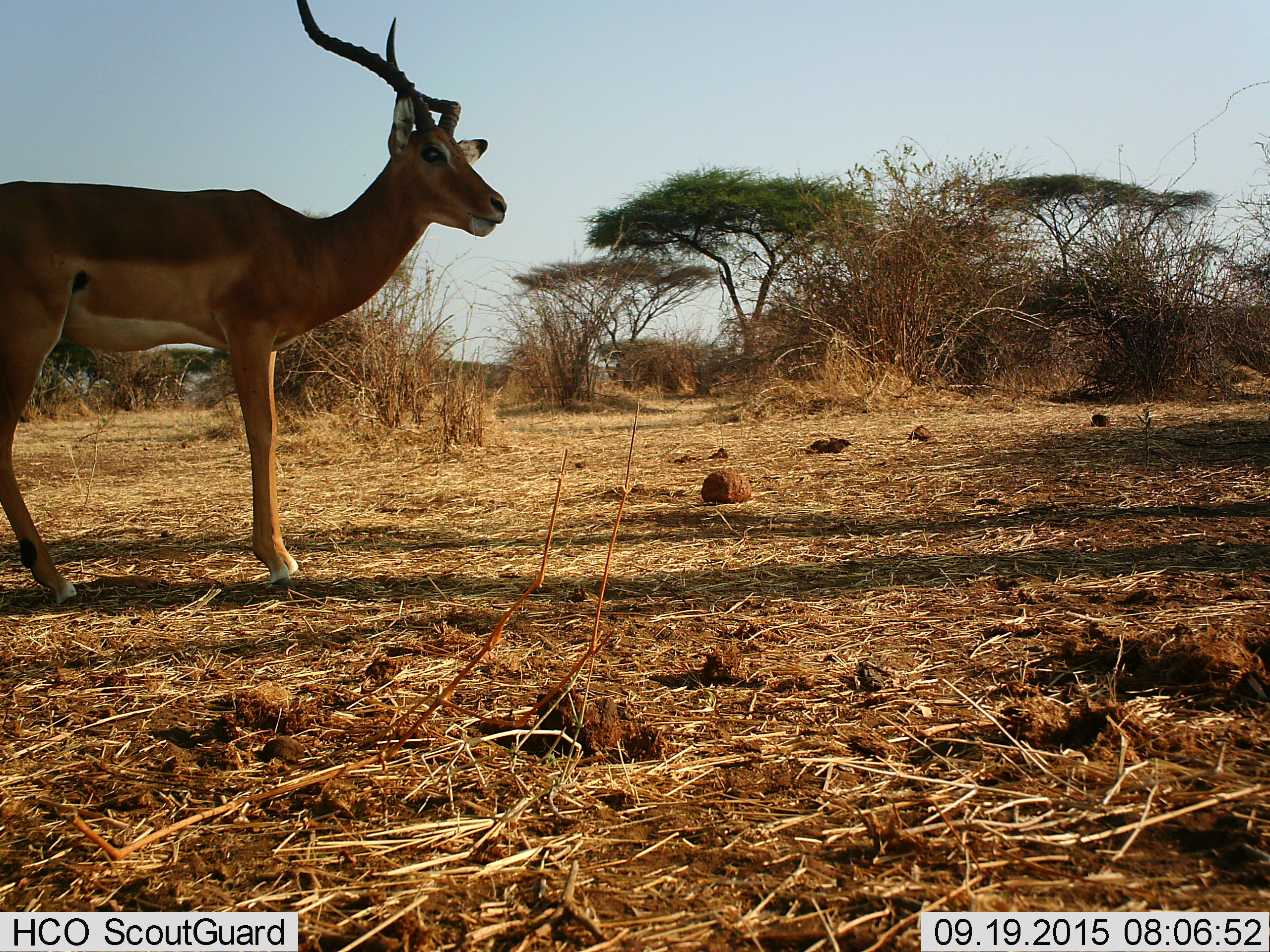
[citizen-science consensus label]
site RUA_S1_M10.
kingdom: Animalia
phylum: Chordata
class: Mammalia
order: Artiodactyla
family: Bovidae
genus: Aepyceros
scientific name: Aepyceros melampus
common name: impala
Impala (Aepyceros melampus), count 1. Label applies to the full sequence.